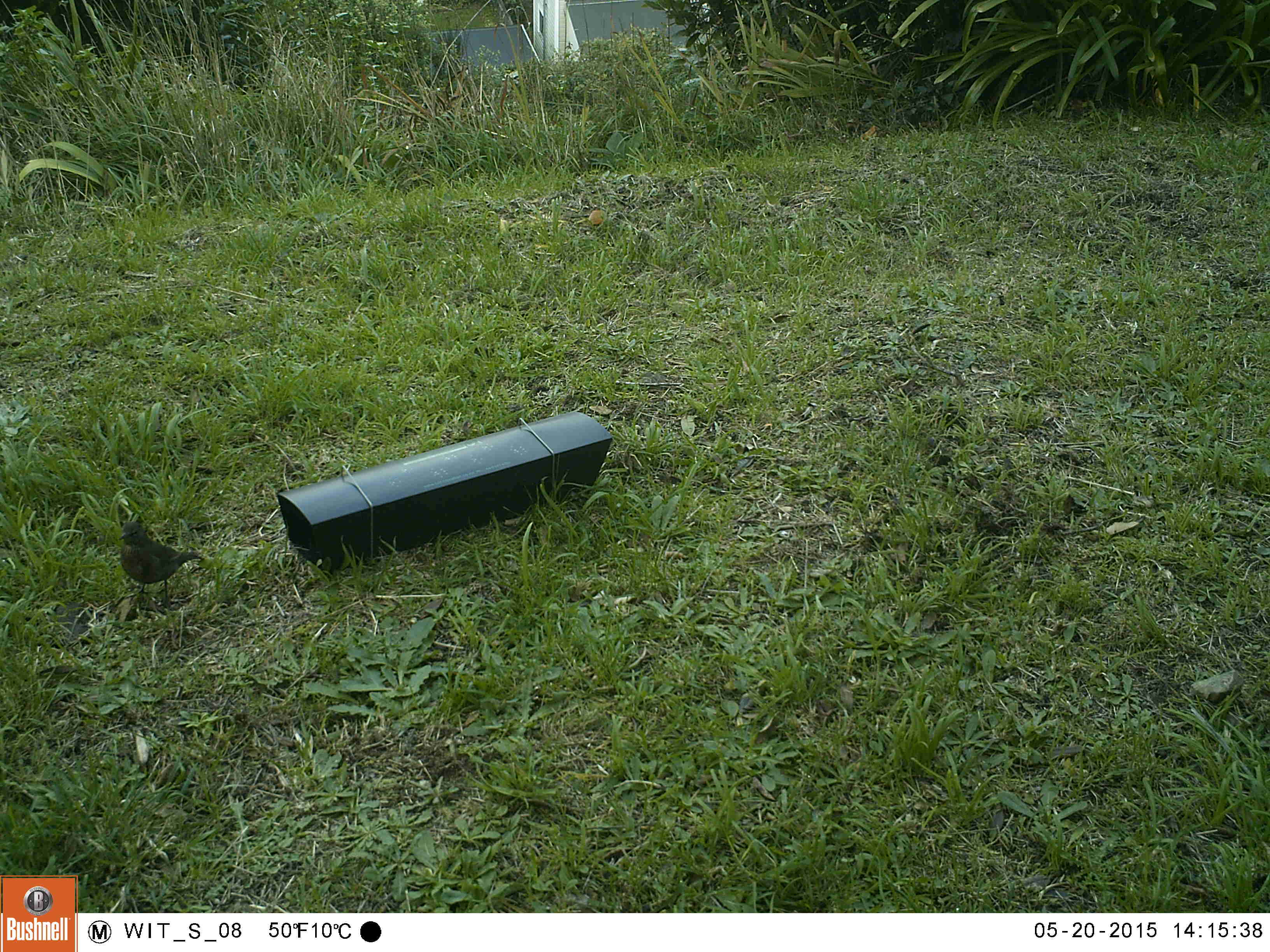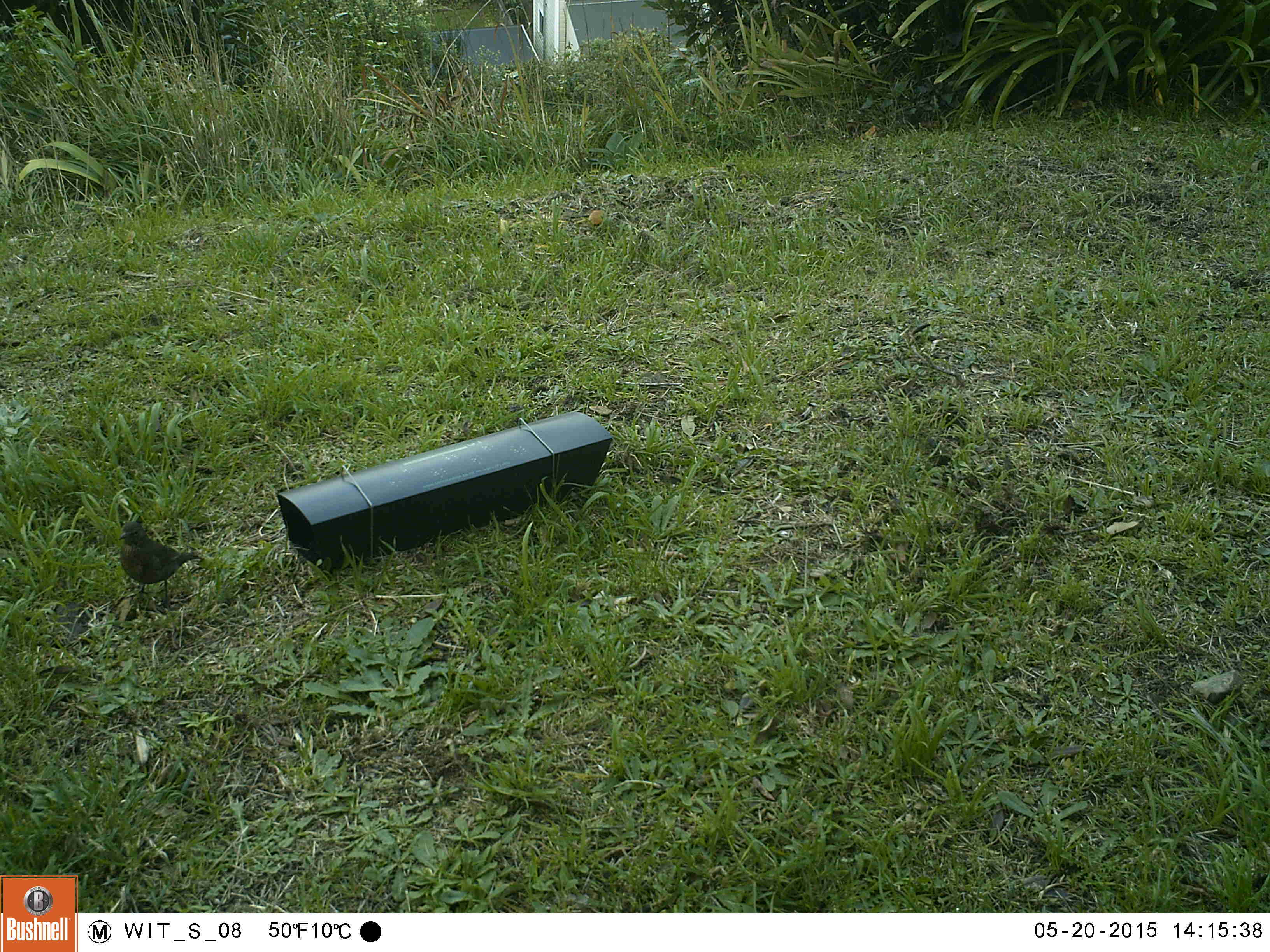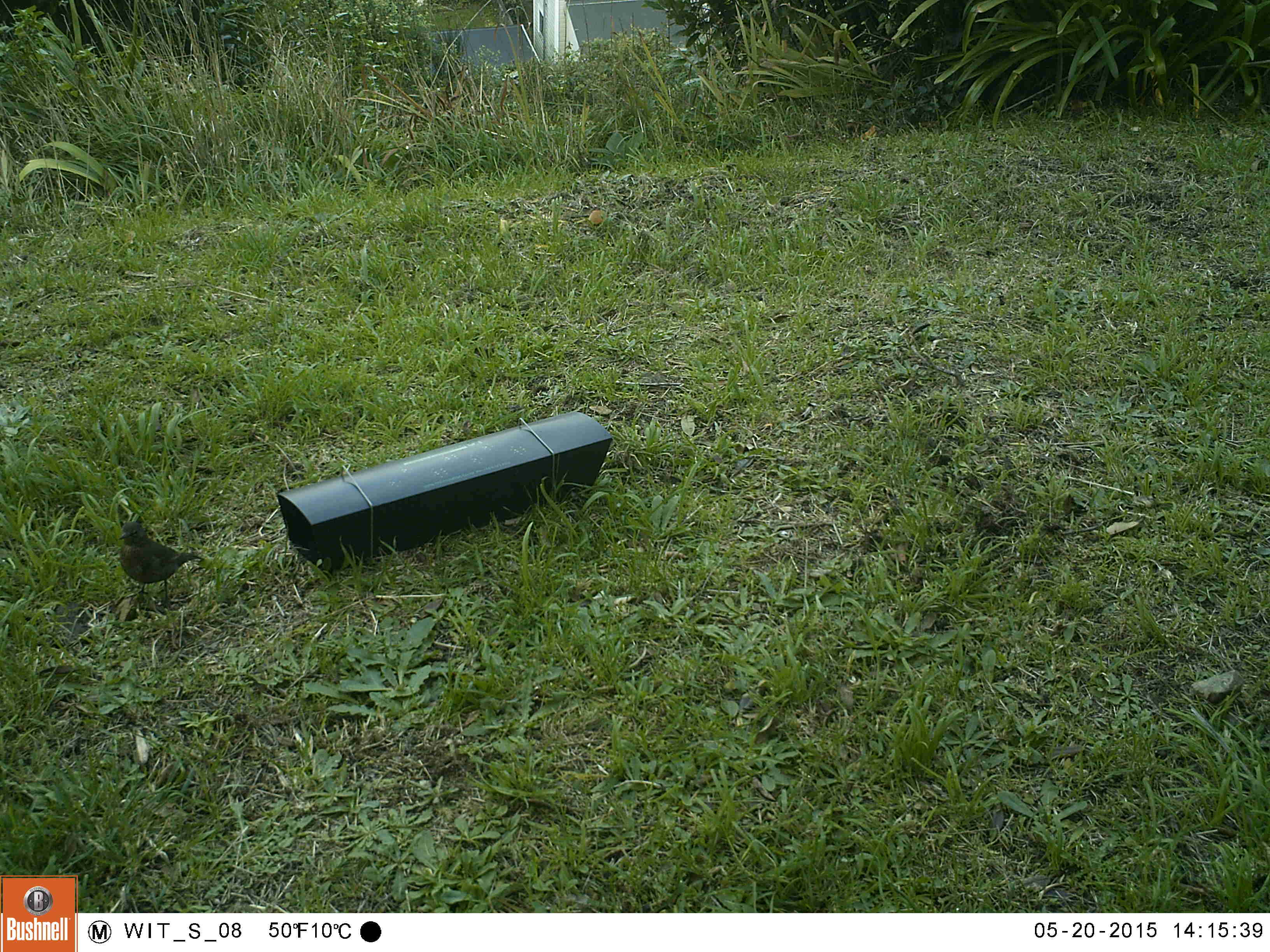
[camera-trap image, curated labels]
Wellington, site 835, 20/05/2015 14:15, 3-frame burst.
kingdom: Animalia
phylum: Chordata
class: Aves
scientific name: Aves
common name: bird